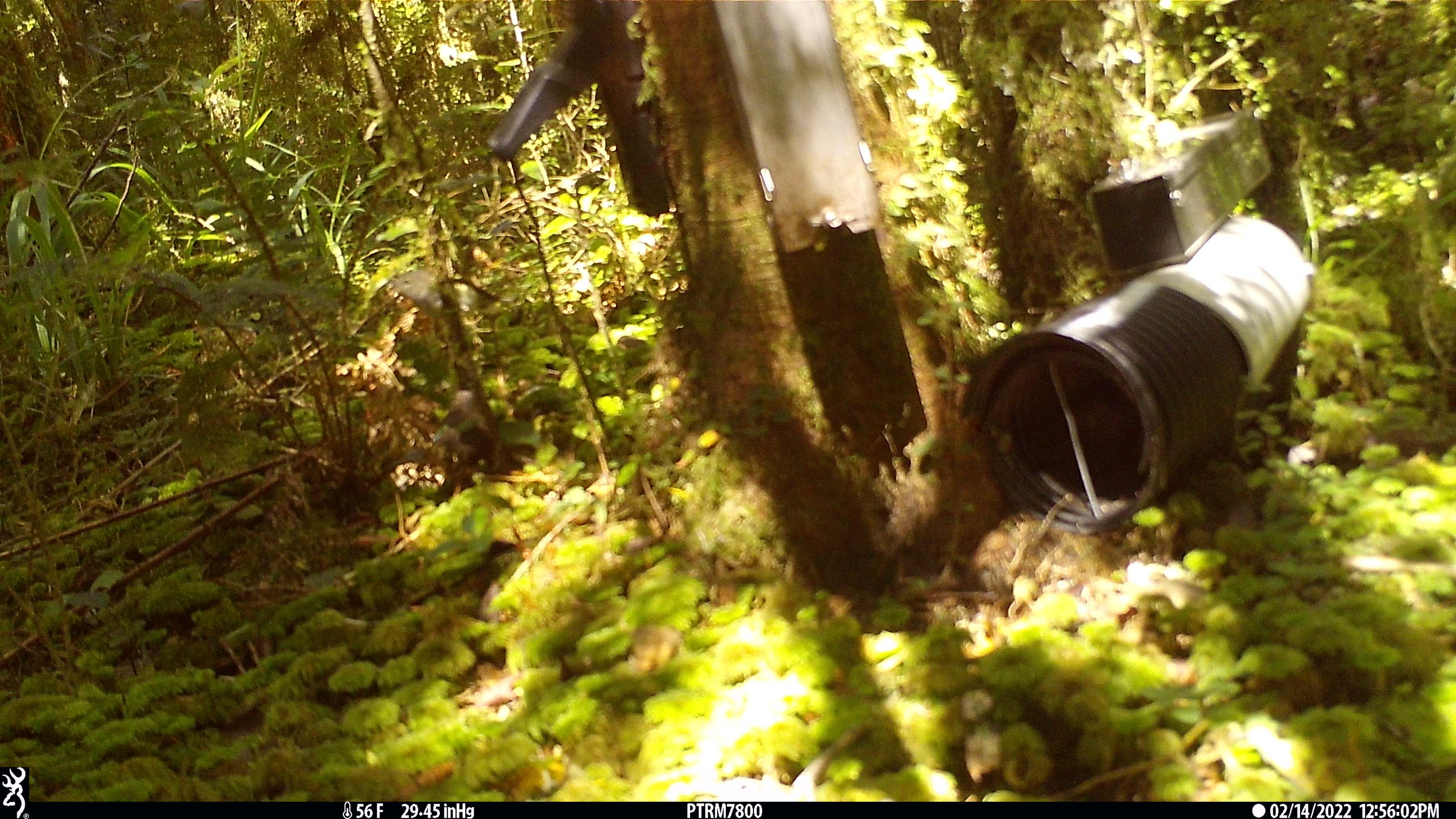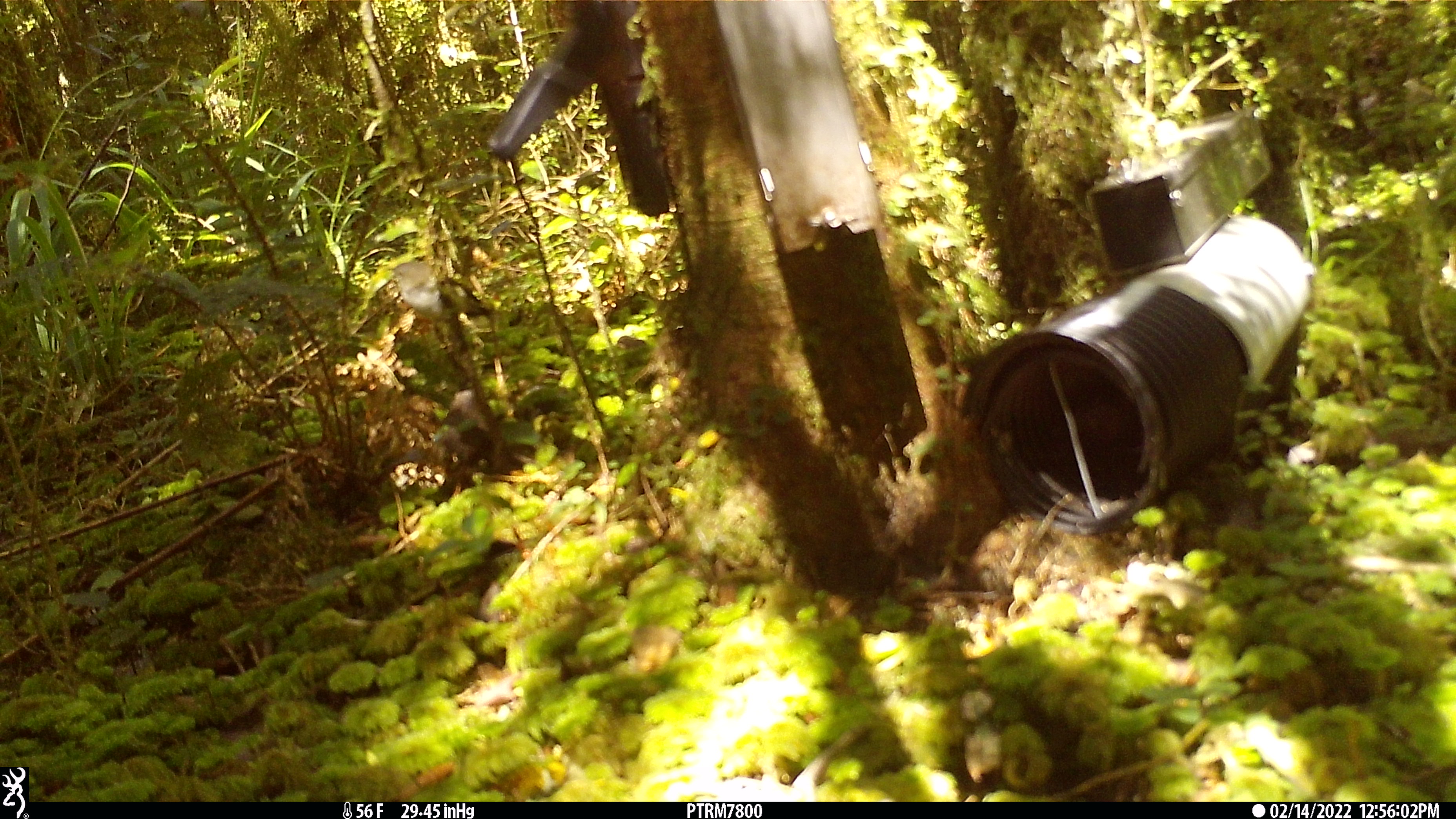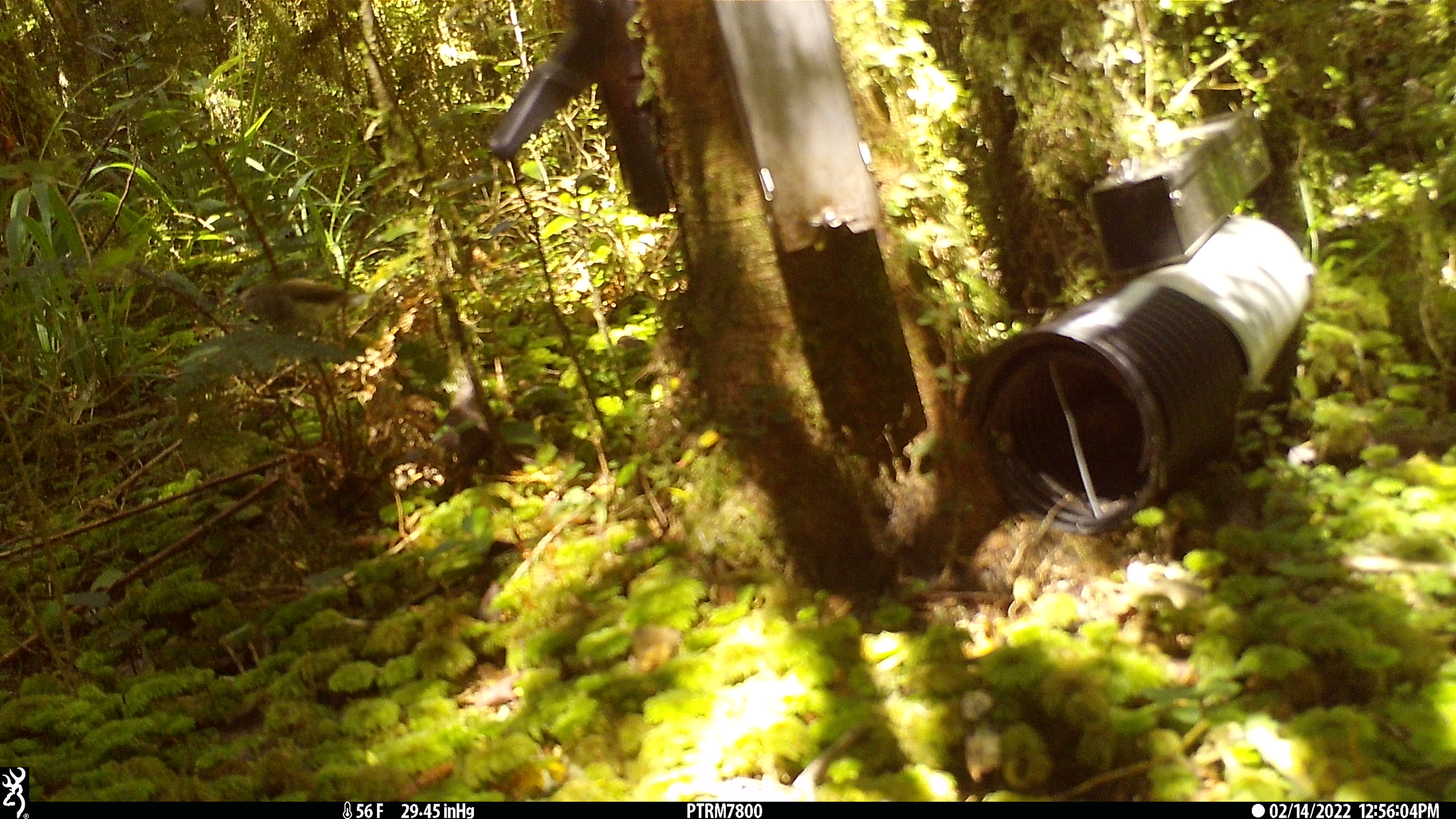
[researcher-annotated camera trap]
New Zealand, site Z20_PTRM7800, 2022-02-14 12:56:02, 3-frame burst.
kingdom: Animalia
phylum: Chordata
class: Aves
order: Passeriformes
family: Petroicidae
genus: Petroica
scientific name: Petroica macrocephala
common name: tomtit